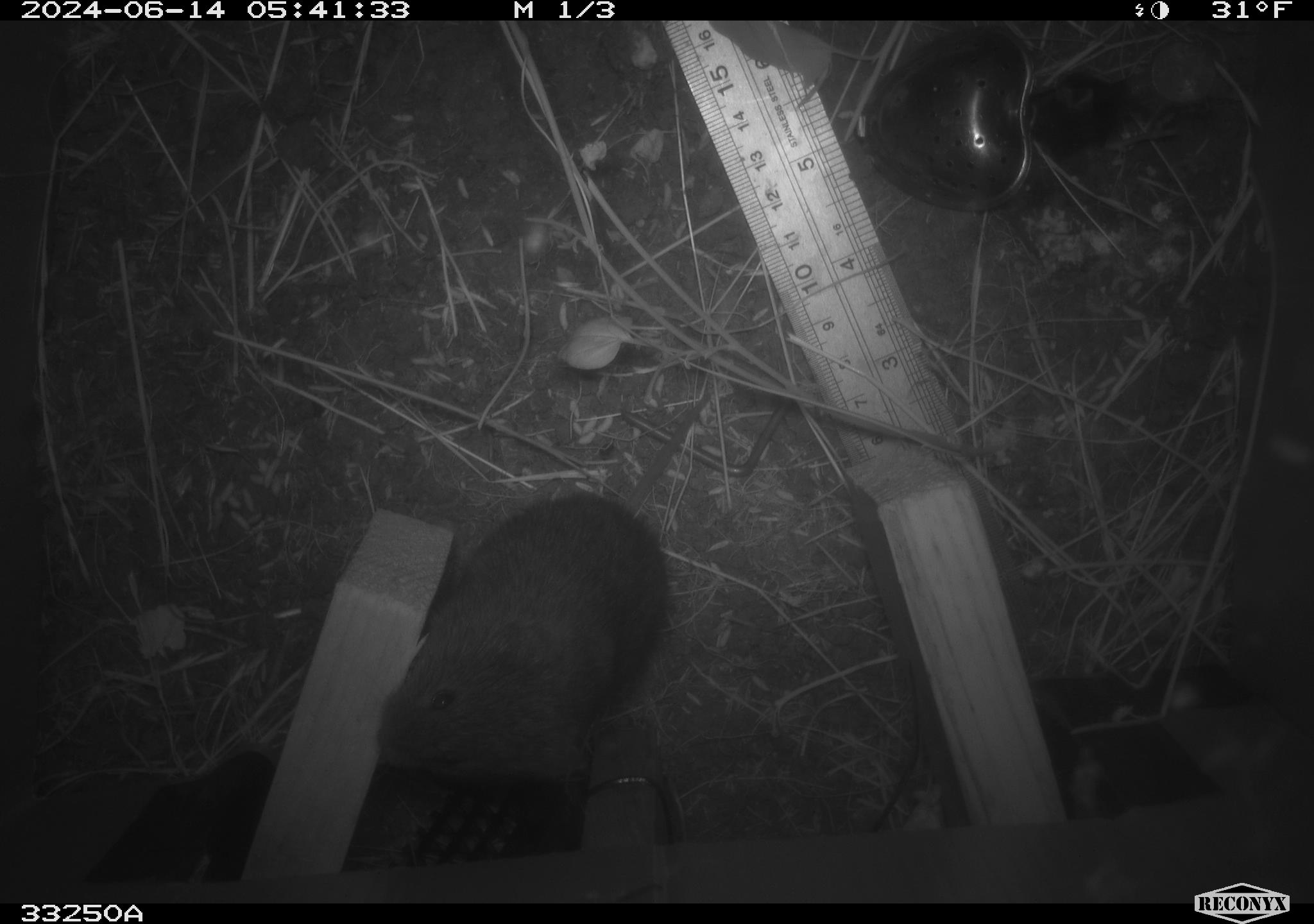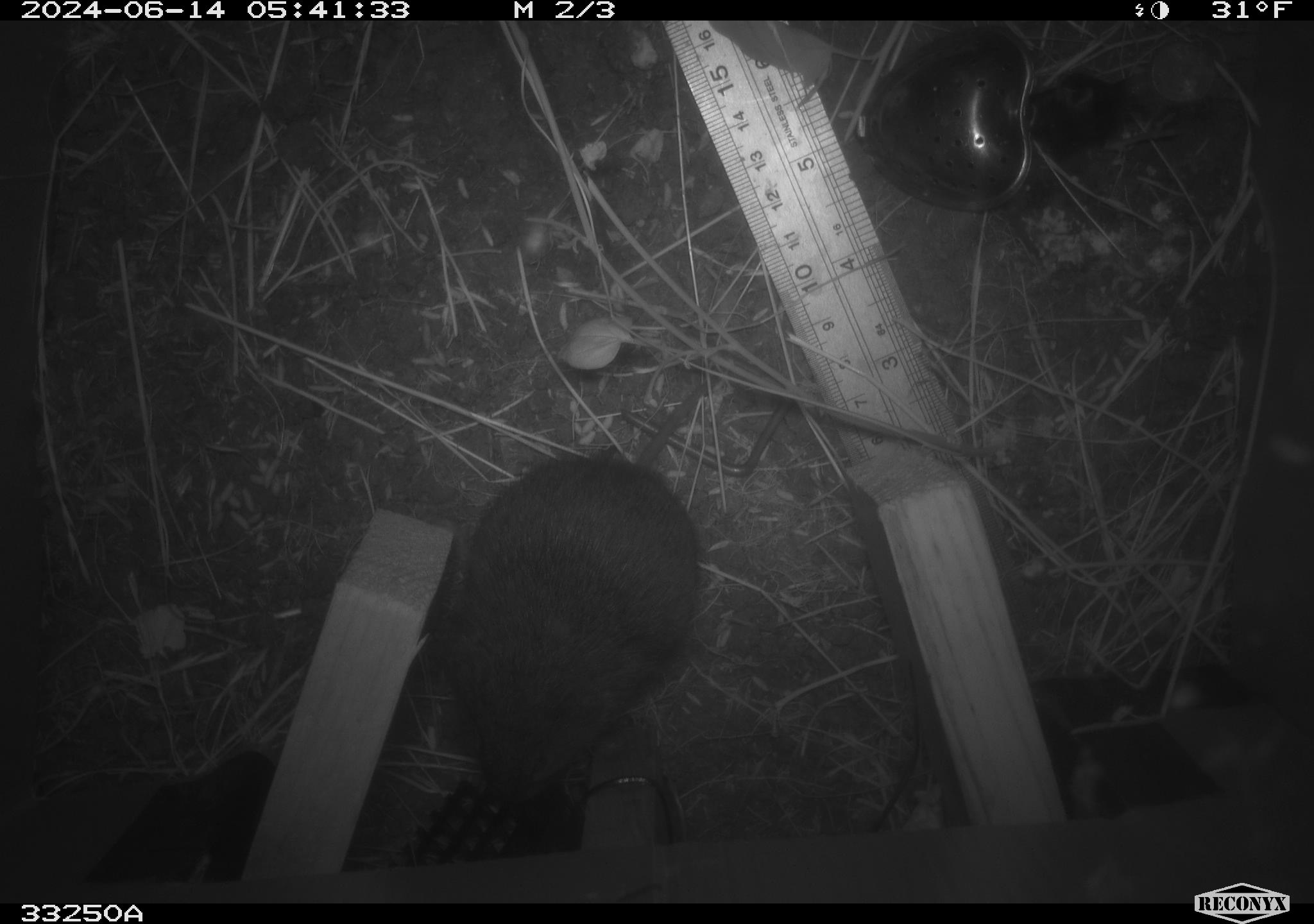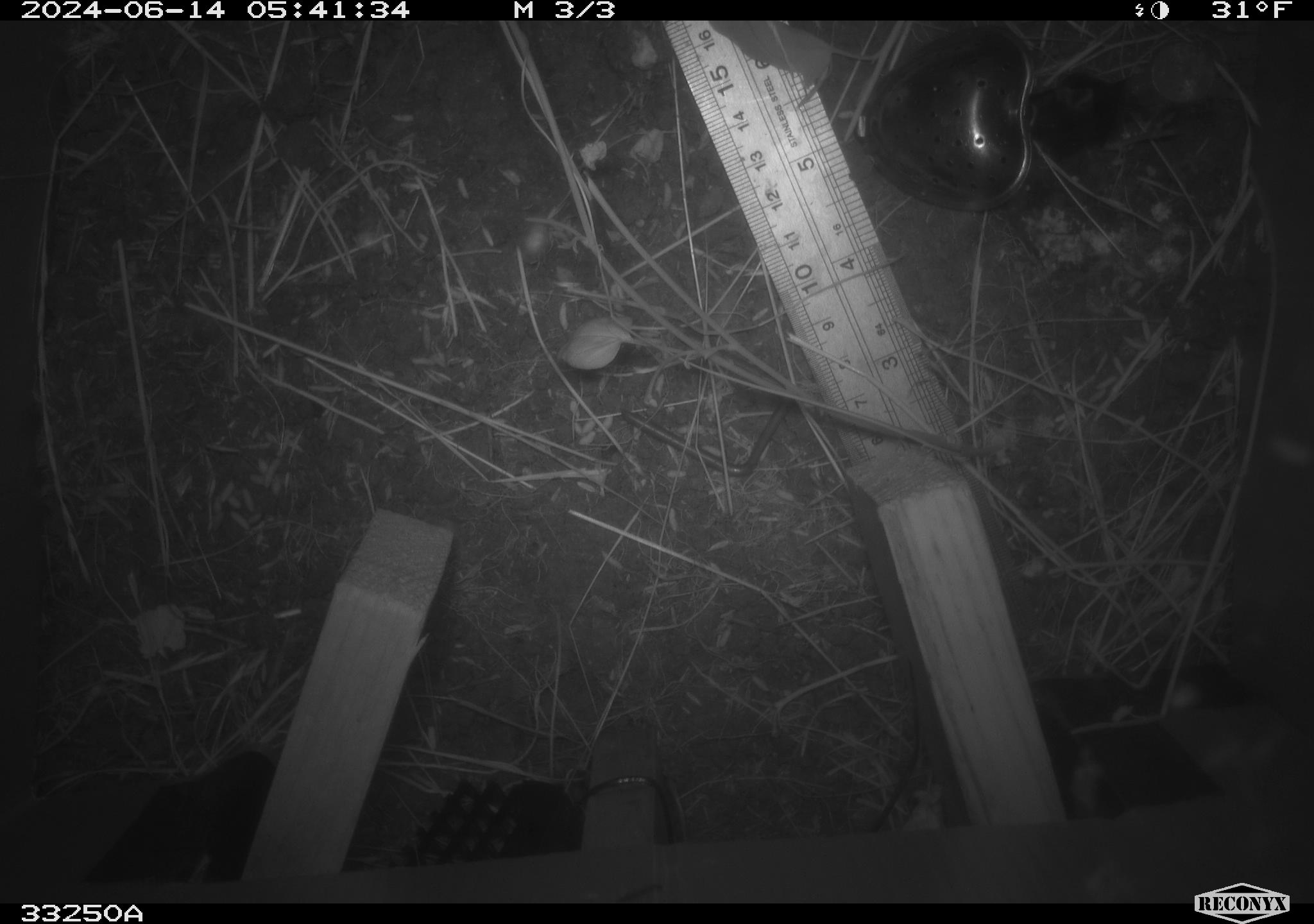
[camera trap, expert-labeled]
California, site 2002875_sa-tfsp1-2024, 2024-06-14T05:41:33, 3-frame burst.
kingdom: Animalia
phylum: Chordata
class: Mammalia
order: Rodentia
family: Cricetidae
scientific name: Arvicolinae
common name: voles, lemmings, and muskrats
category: arvicolinae subfamily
Arvicolinae subfamily (voles, lemmings, and muskrats) (Arvicolinae).